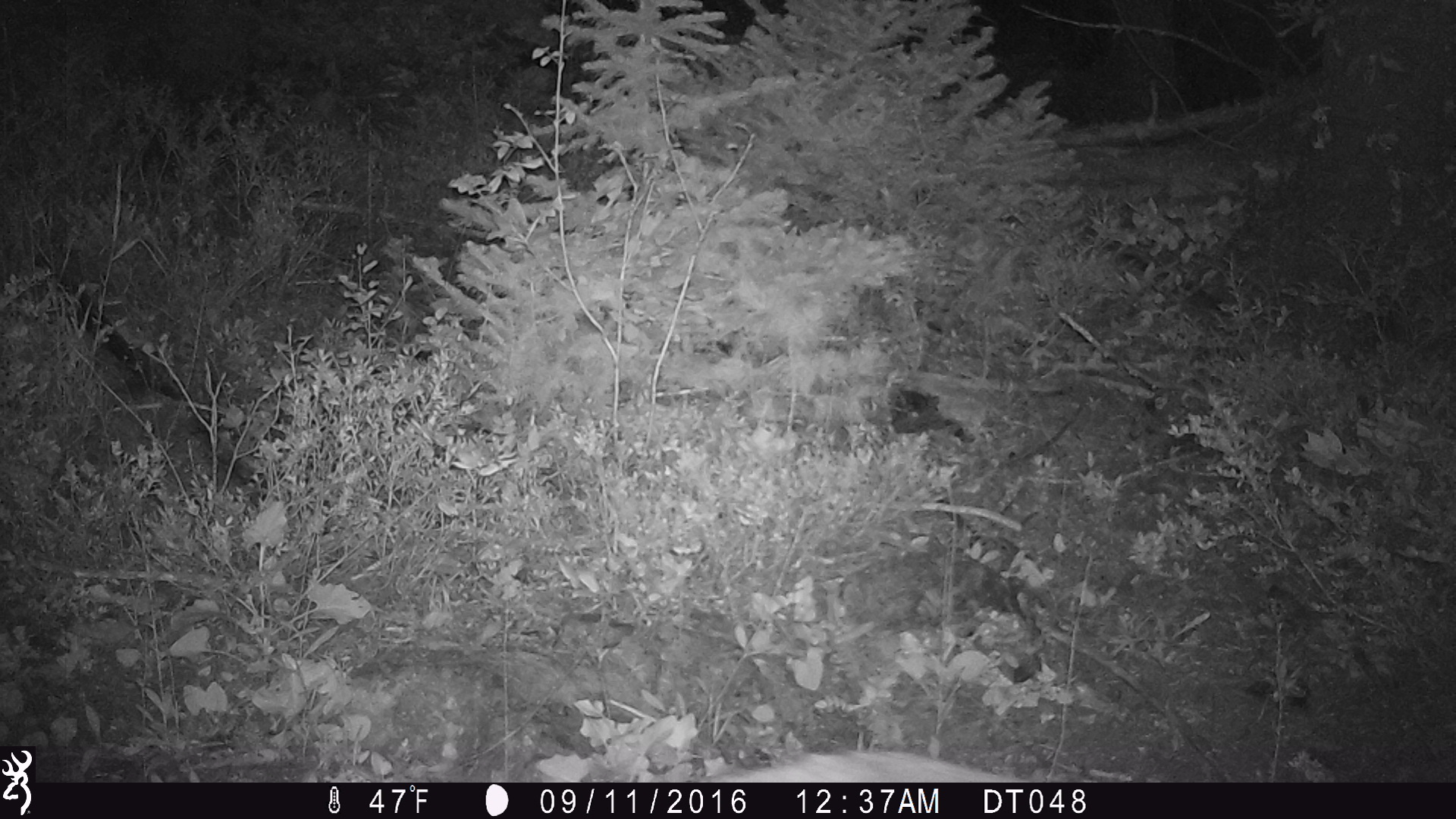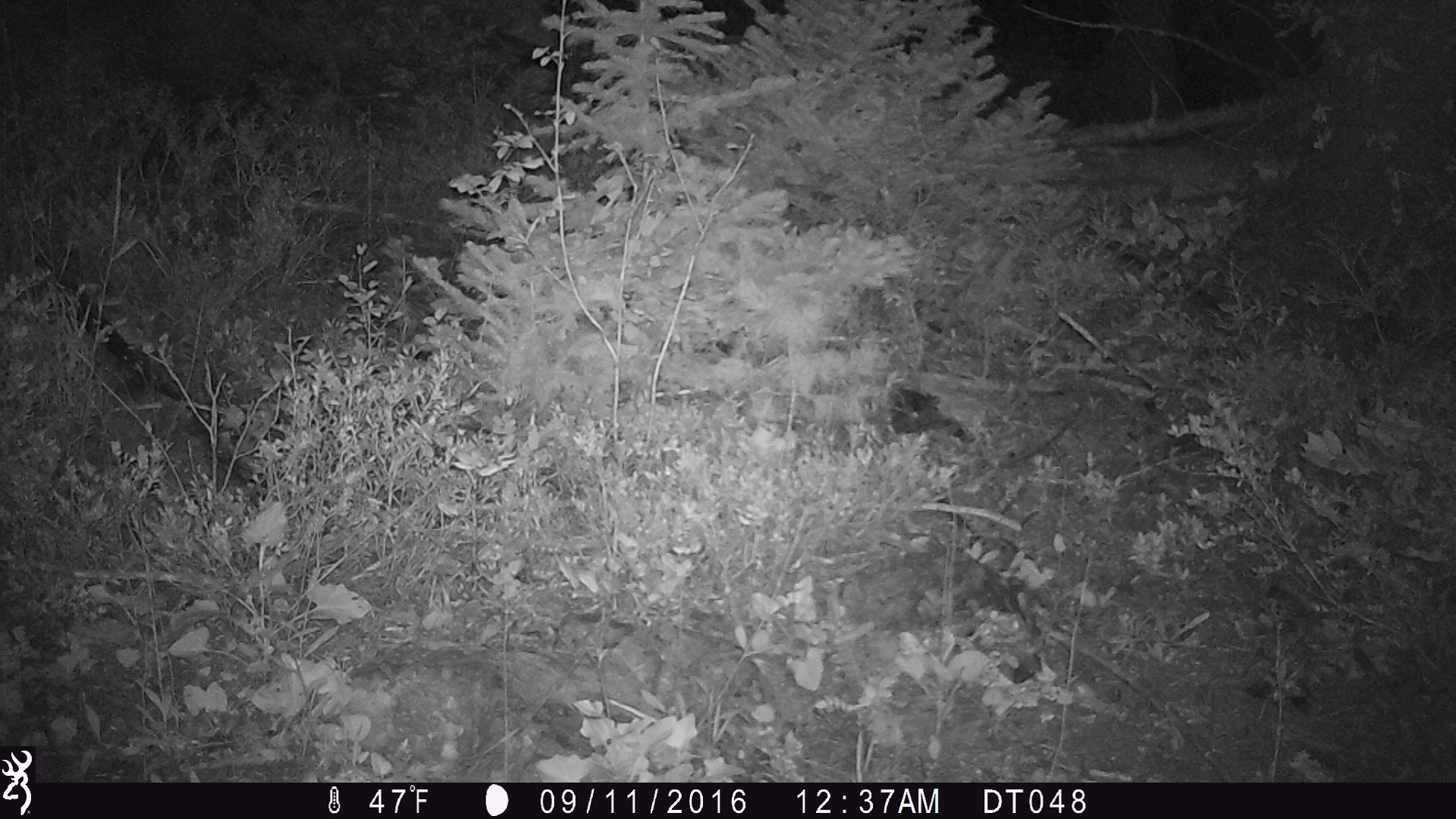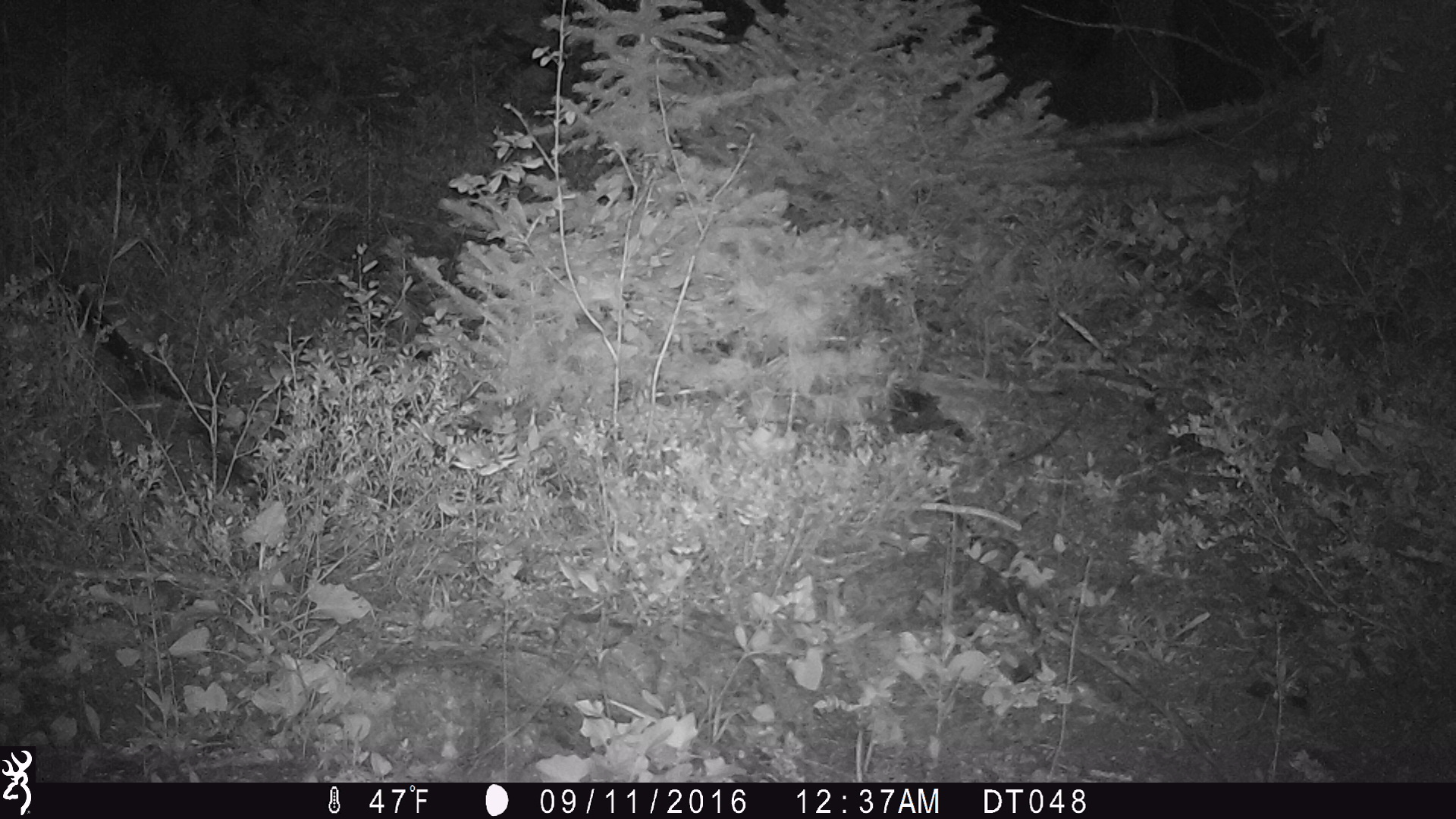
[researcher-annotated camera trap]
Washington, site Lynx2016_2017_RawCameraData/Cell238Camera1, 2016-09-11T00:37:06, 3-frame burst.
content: unidentified animal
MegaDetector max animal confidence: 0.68